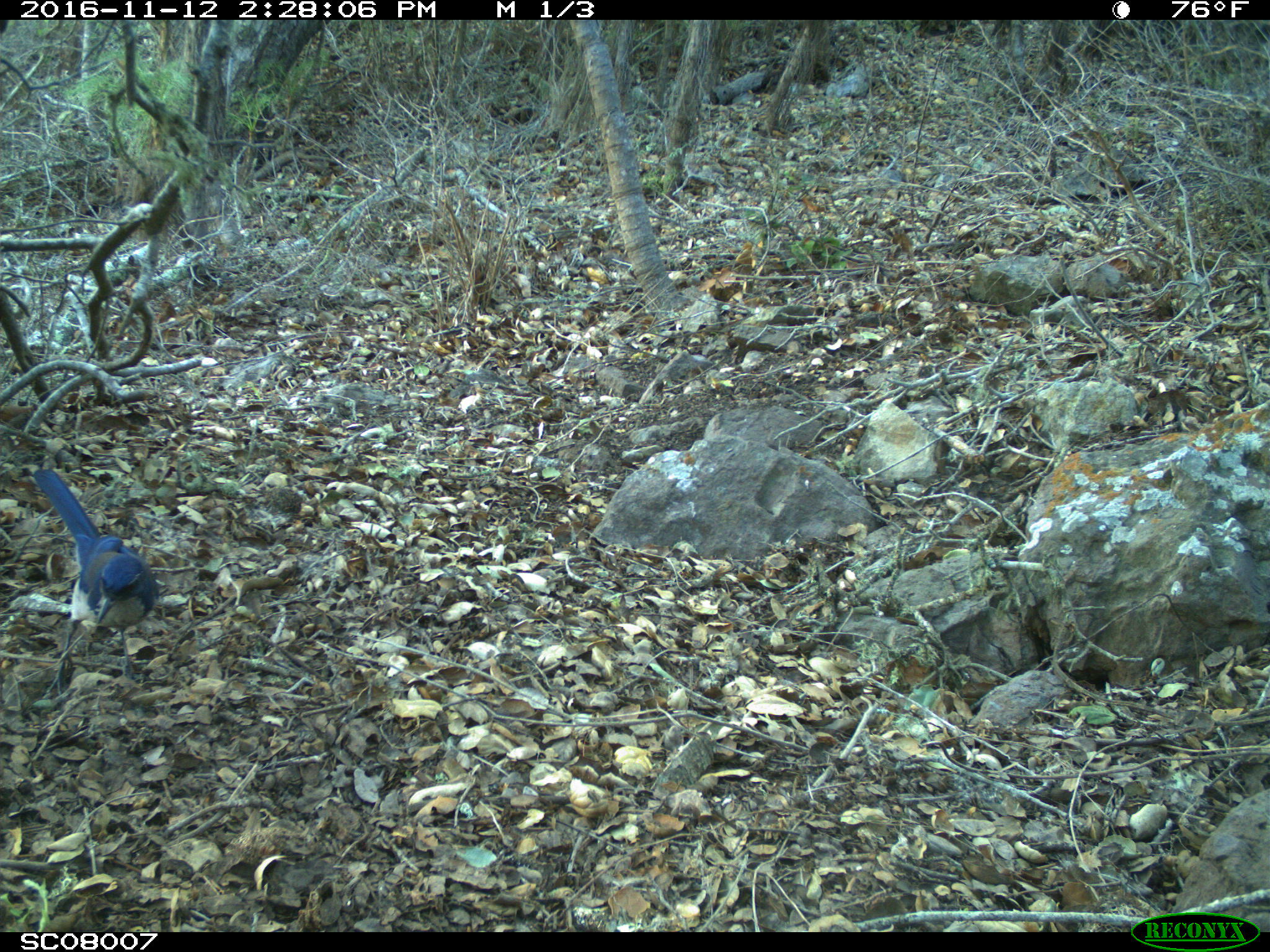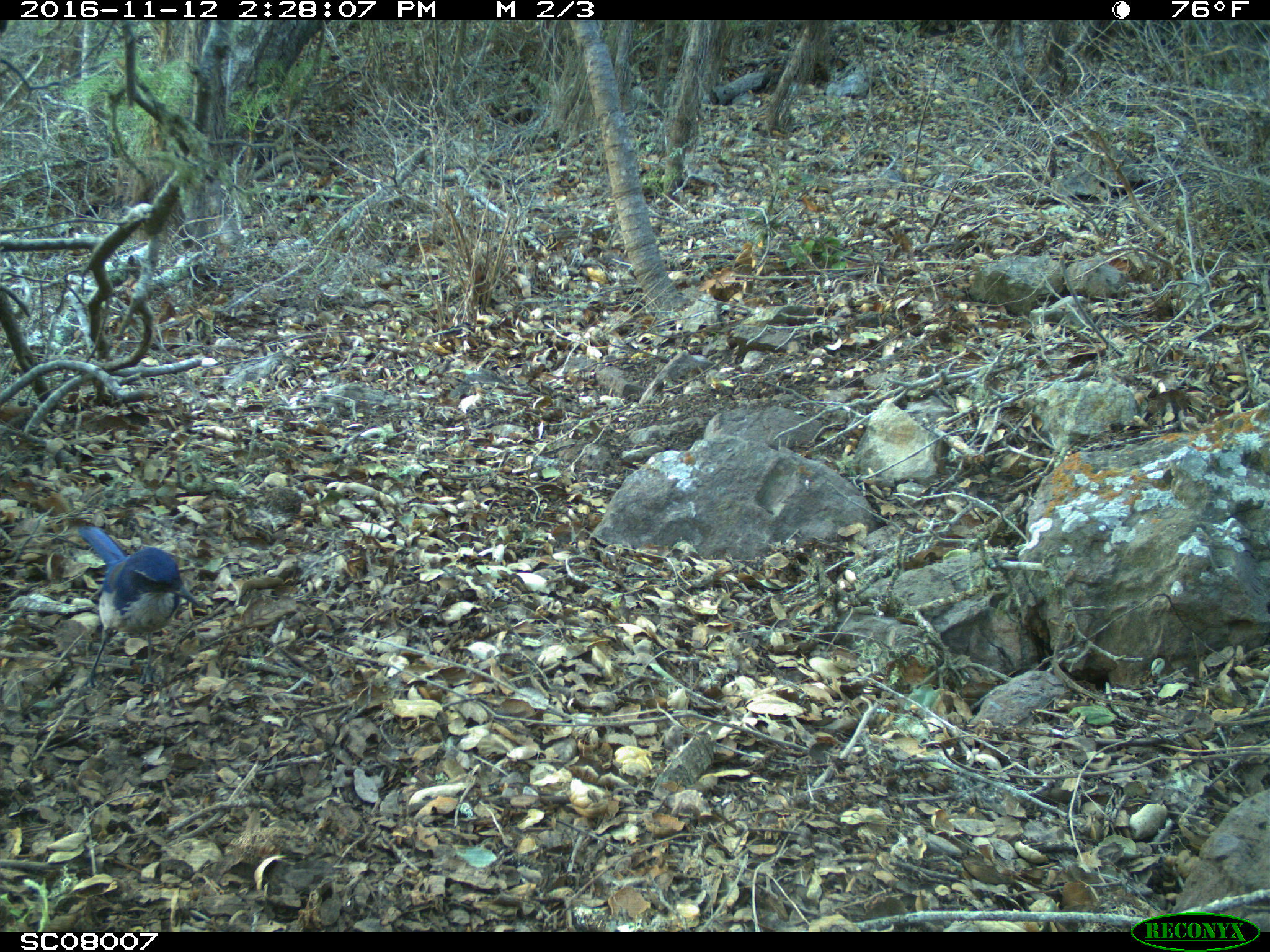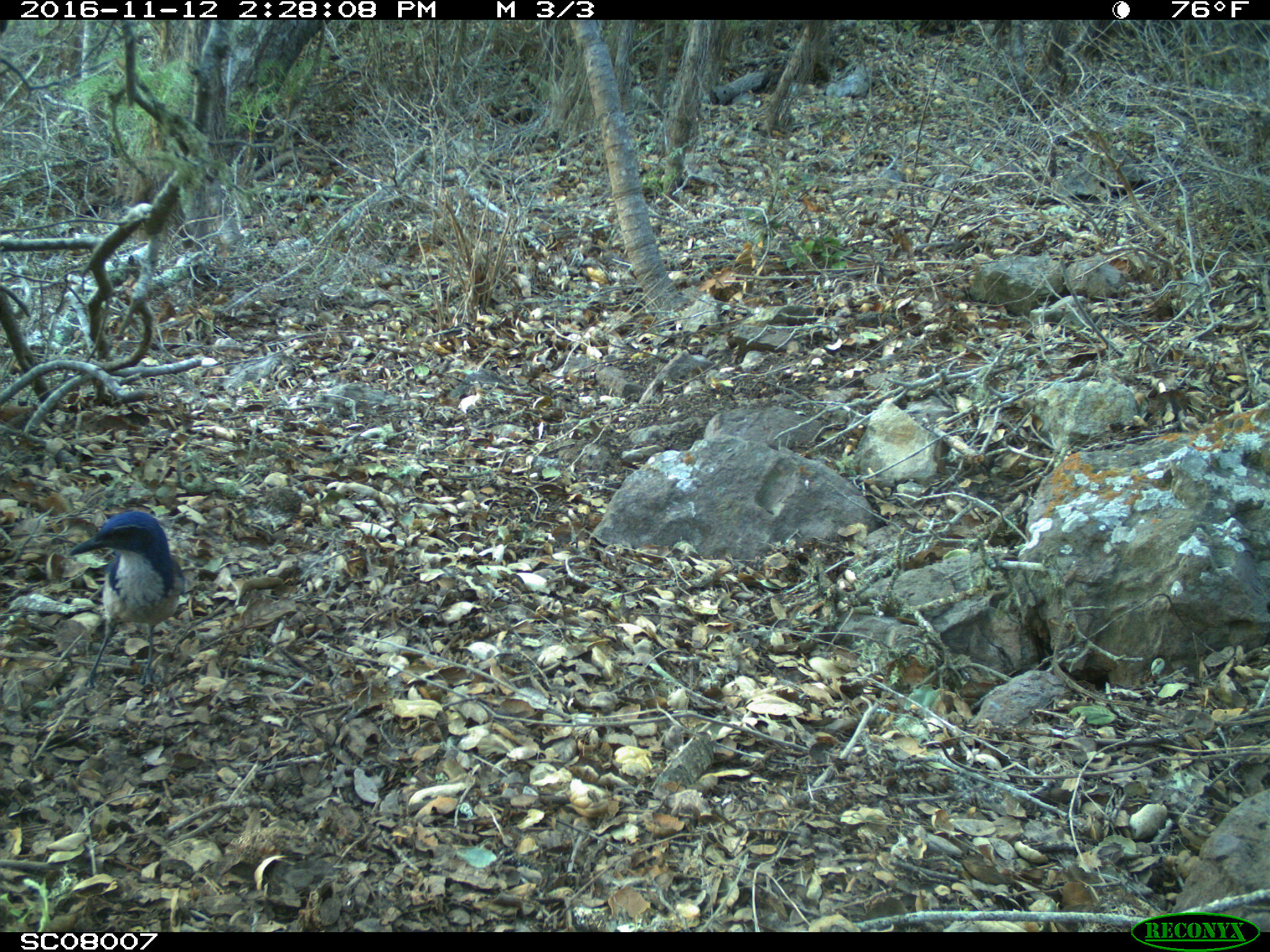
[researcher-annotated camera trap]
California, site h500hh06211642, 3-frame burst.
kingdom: Animalia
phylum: Chordata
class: Aves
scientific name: Aves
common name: bird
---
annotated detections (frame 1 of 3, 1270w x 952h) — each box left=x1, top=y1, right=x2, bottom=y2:
bird: left=33, top=469, right=159, bottom=694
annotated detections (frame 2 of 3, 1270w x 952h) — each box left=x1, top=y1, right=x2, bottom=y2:
bird: left=76, top=526, right=202, bottom=689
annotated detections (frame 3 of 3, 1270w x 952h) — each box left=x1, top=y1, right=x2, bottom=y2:
bird: left=66, top=509, right=185, bottom=689